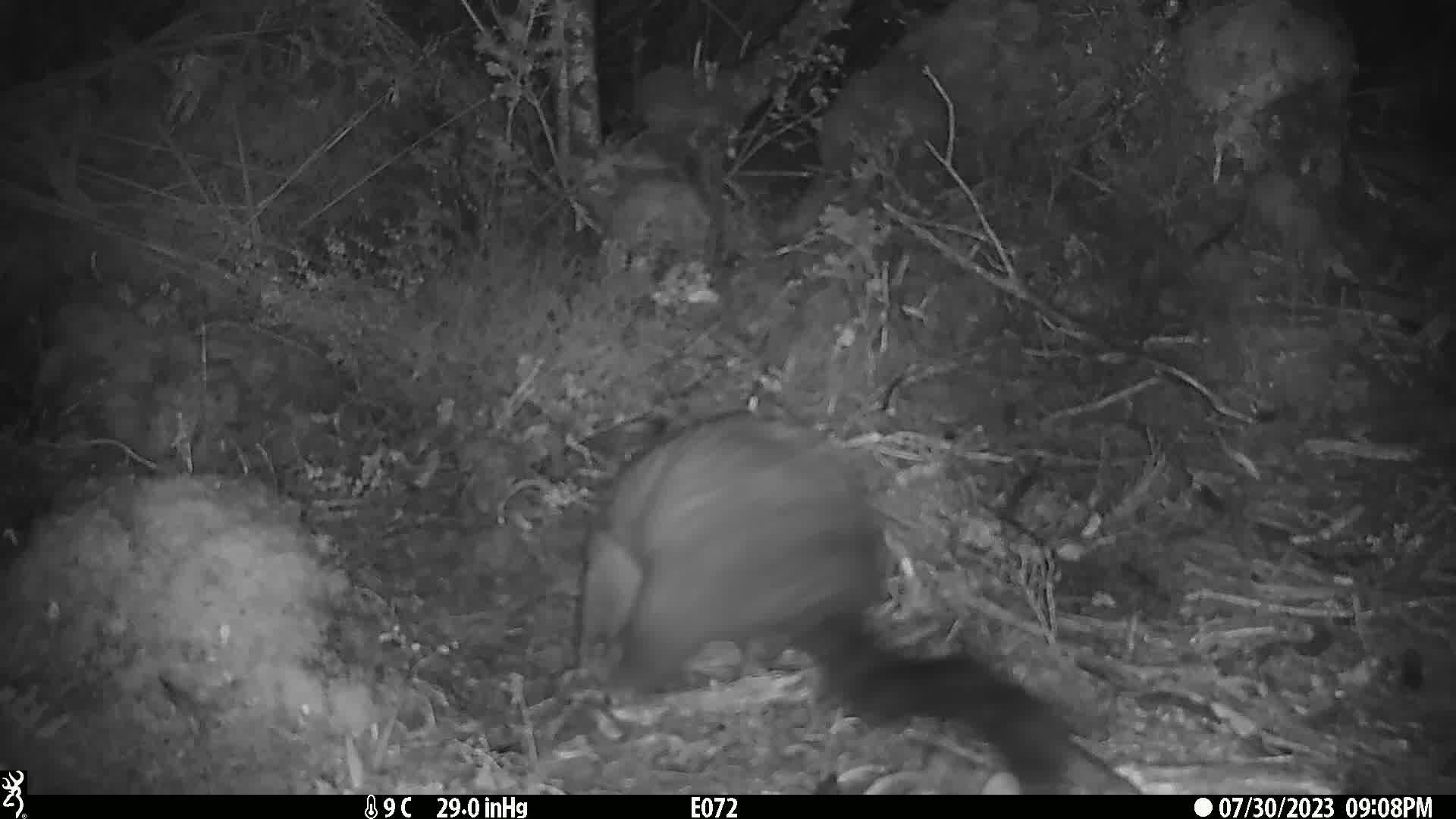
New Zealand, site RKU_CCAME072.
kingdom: Animalia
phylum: Chordata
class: Mammalia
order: Diprotodontia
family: Phalangeridae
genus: Trichosurus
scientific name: Trichosurus vulpecula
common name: common brushtail possum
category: possum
Possum (common brushtail possum) (Trichosurus vulpecula).